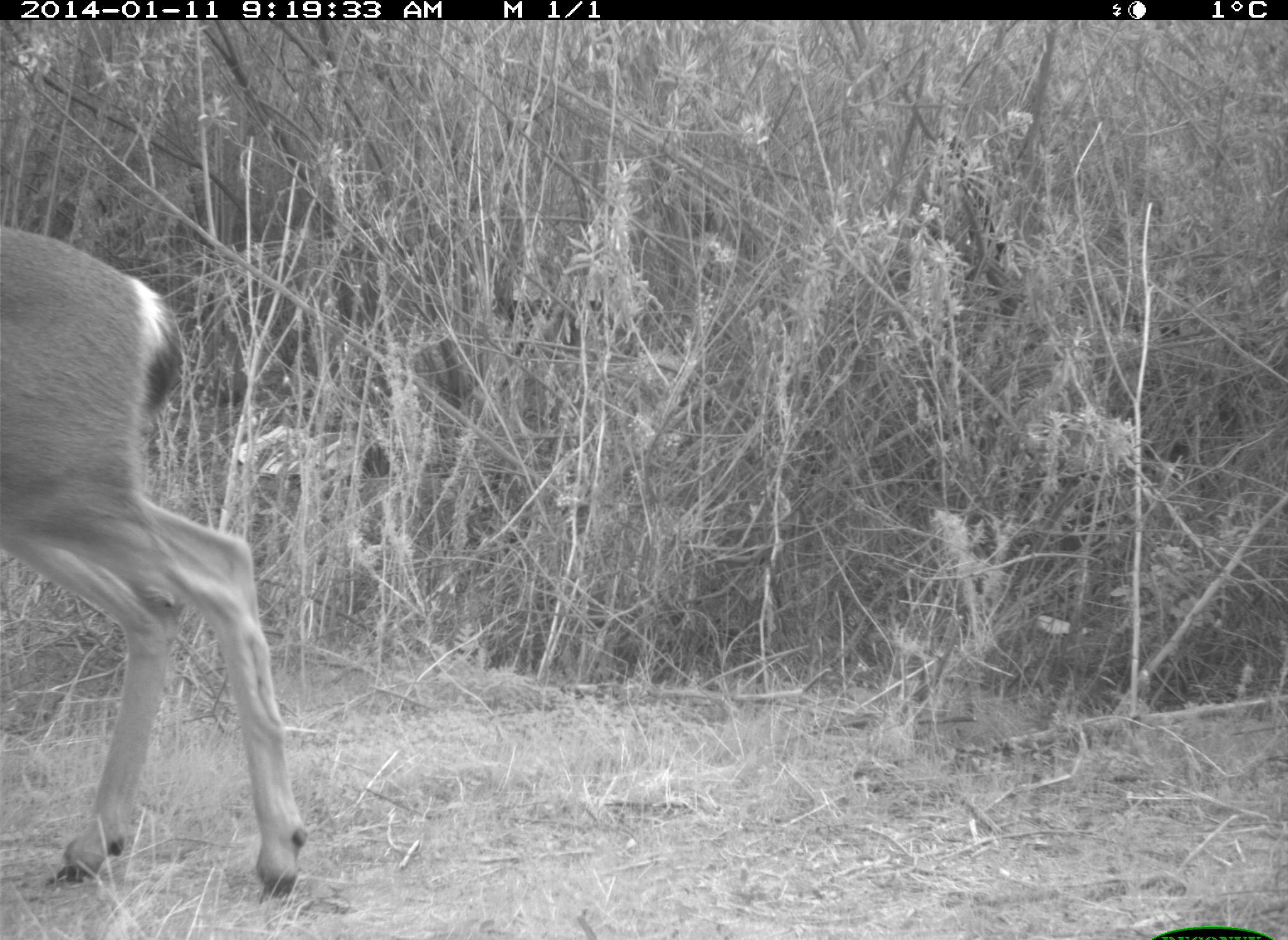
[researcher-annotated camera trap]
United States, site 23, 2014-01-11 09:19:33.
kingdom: Animalia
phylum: Chordata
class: Mammalia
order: Artiodactyla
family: Cervidae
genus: Odocoileus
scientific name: Odocoileus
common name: deer